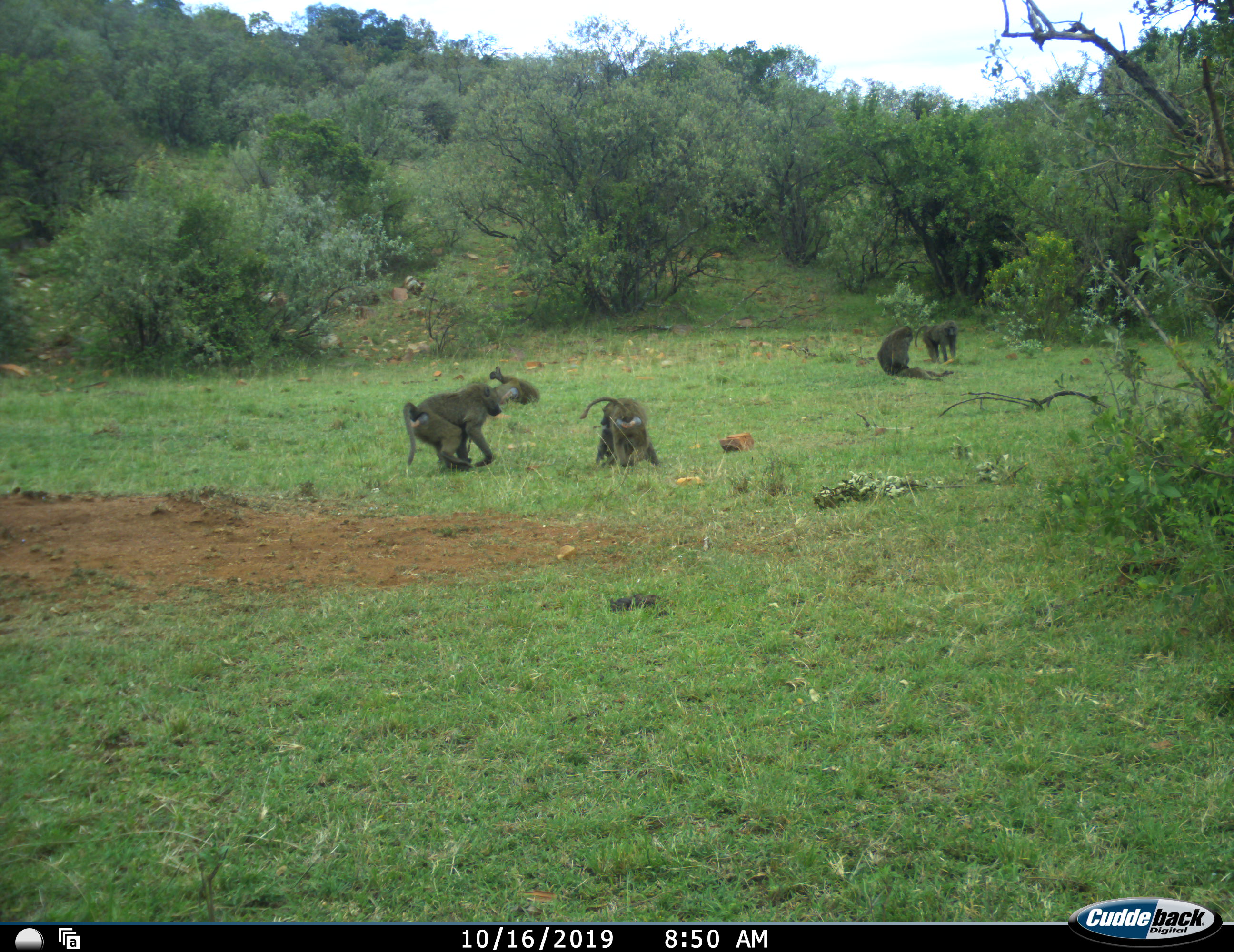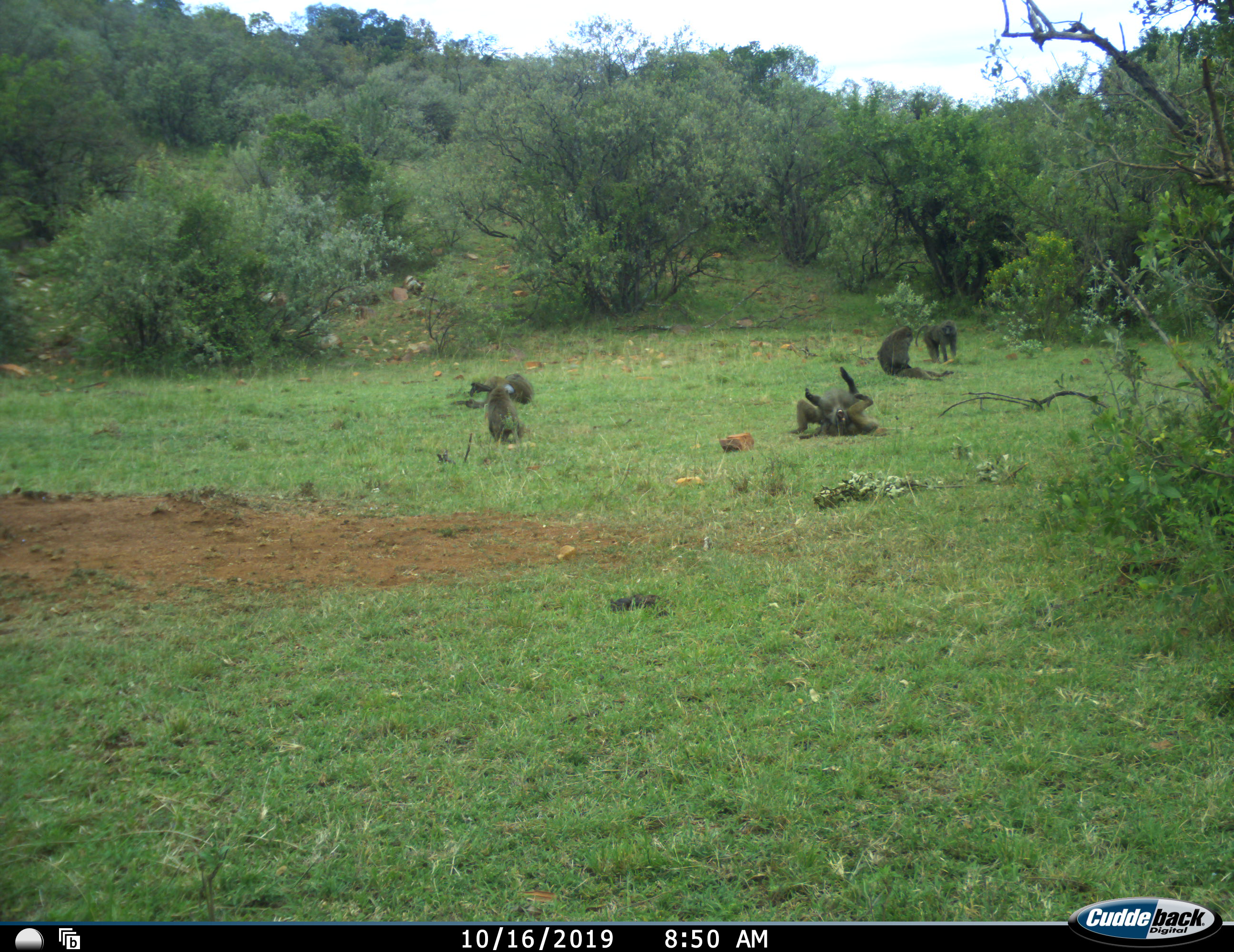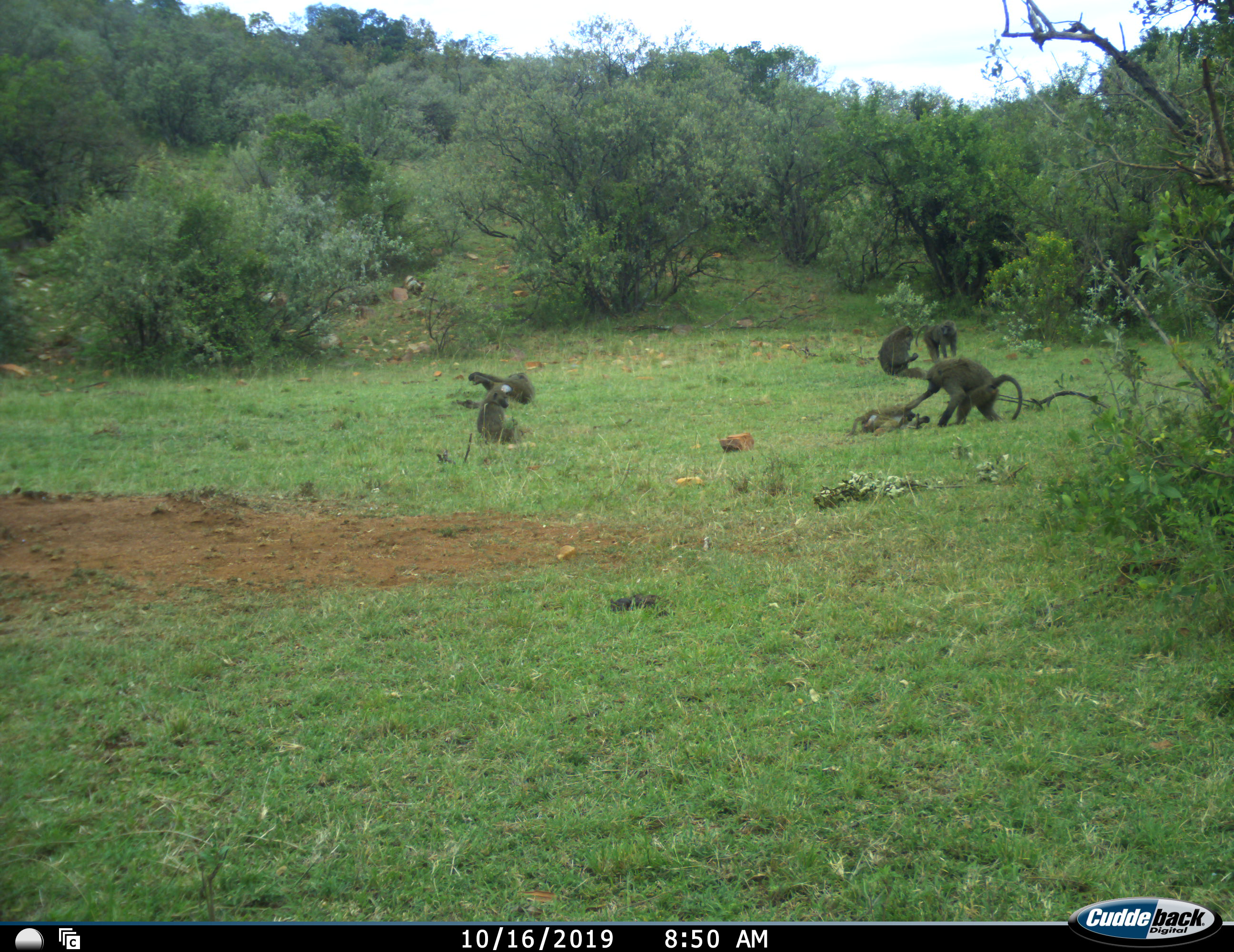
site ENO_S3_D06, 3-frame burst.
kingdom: Animalia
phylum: Chordata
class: Mammalia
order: Primates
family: Cercopithecidae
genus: Papio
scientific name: Papio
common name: baboon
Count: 6.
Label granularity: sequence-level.